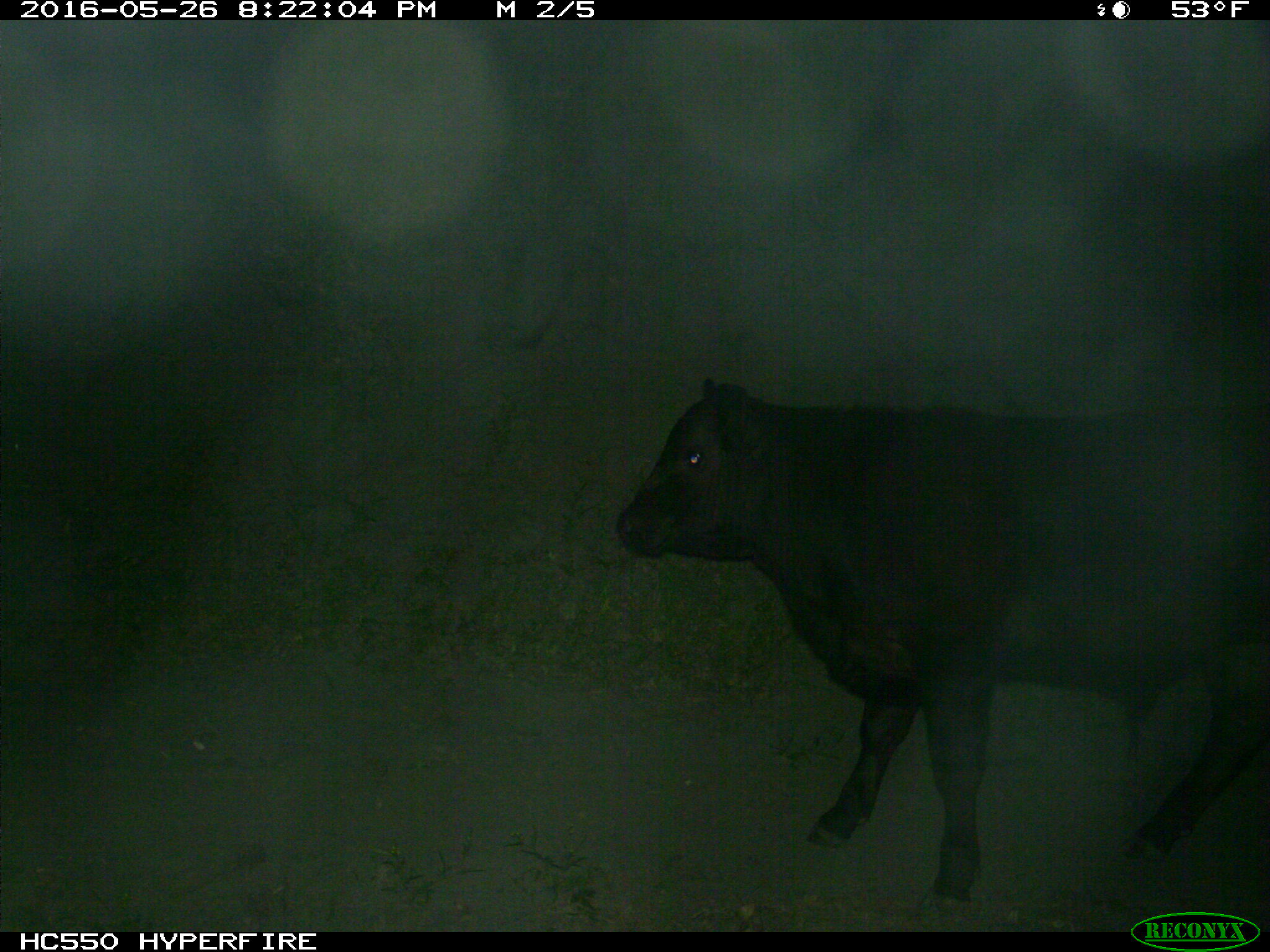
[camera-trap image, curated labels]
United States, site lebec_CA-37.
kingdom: Animalia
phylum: Chordata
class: Mammalia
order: Artiodactyla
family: Bovidae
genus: Bos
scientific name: Bos taurus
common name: domestic cow